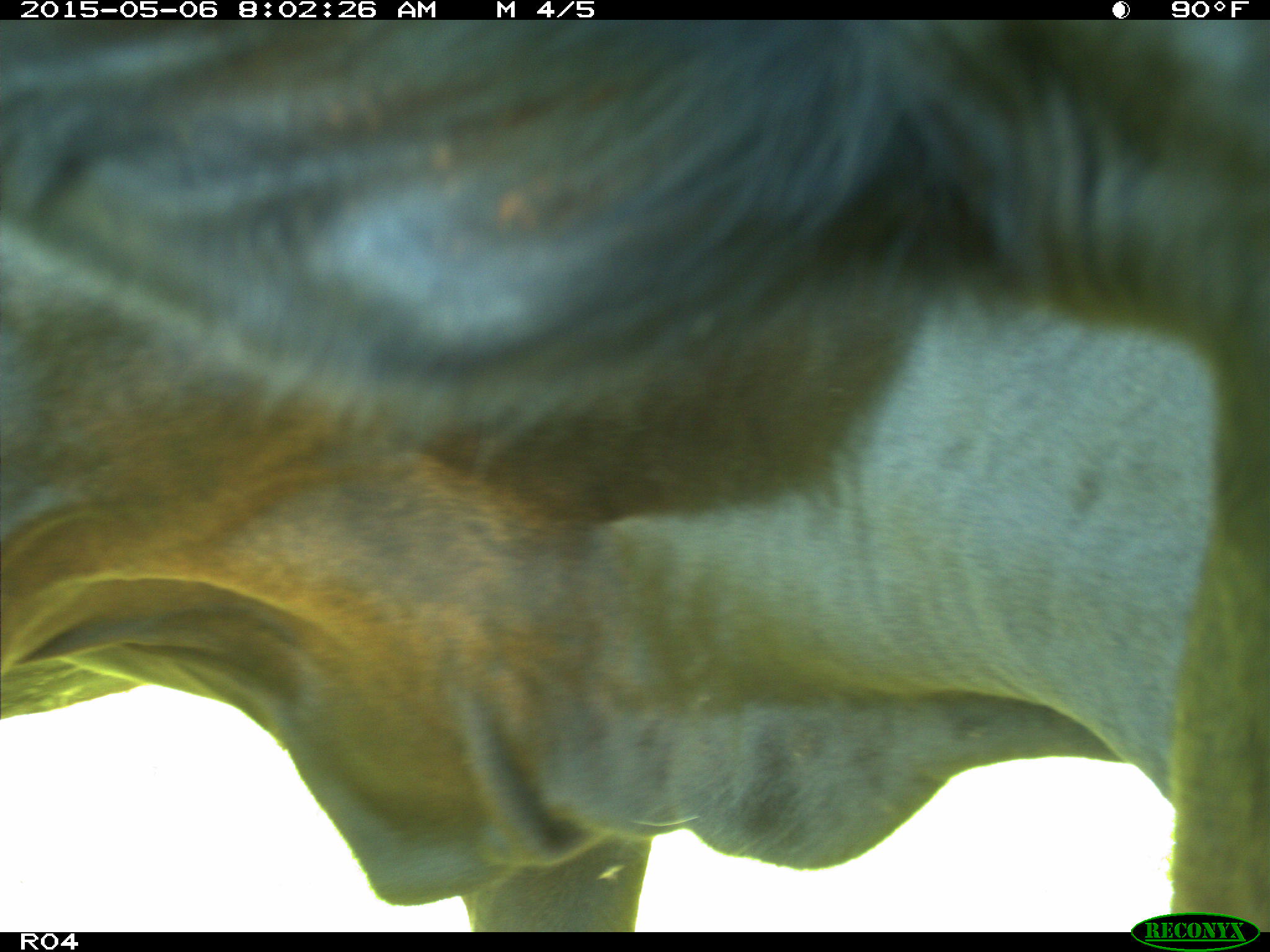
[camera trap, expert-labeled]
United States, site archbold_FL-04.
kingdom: Animalia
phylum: Chordata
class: Mammalia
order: Artiodactyla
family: Bovidae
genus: Bos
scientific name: Bos taurus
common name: domestic cow